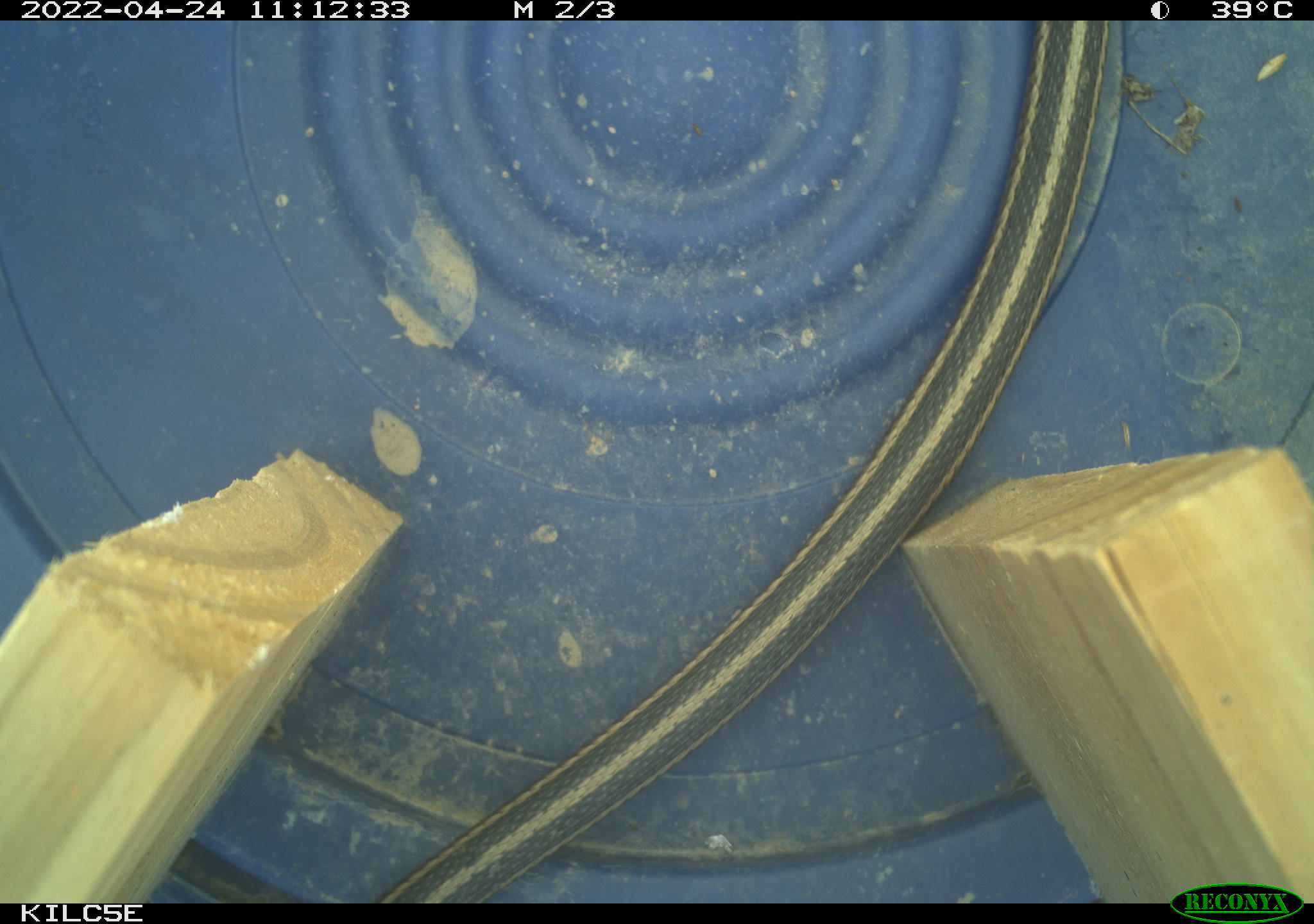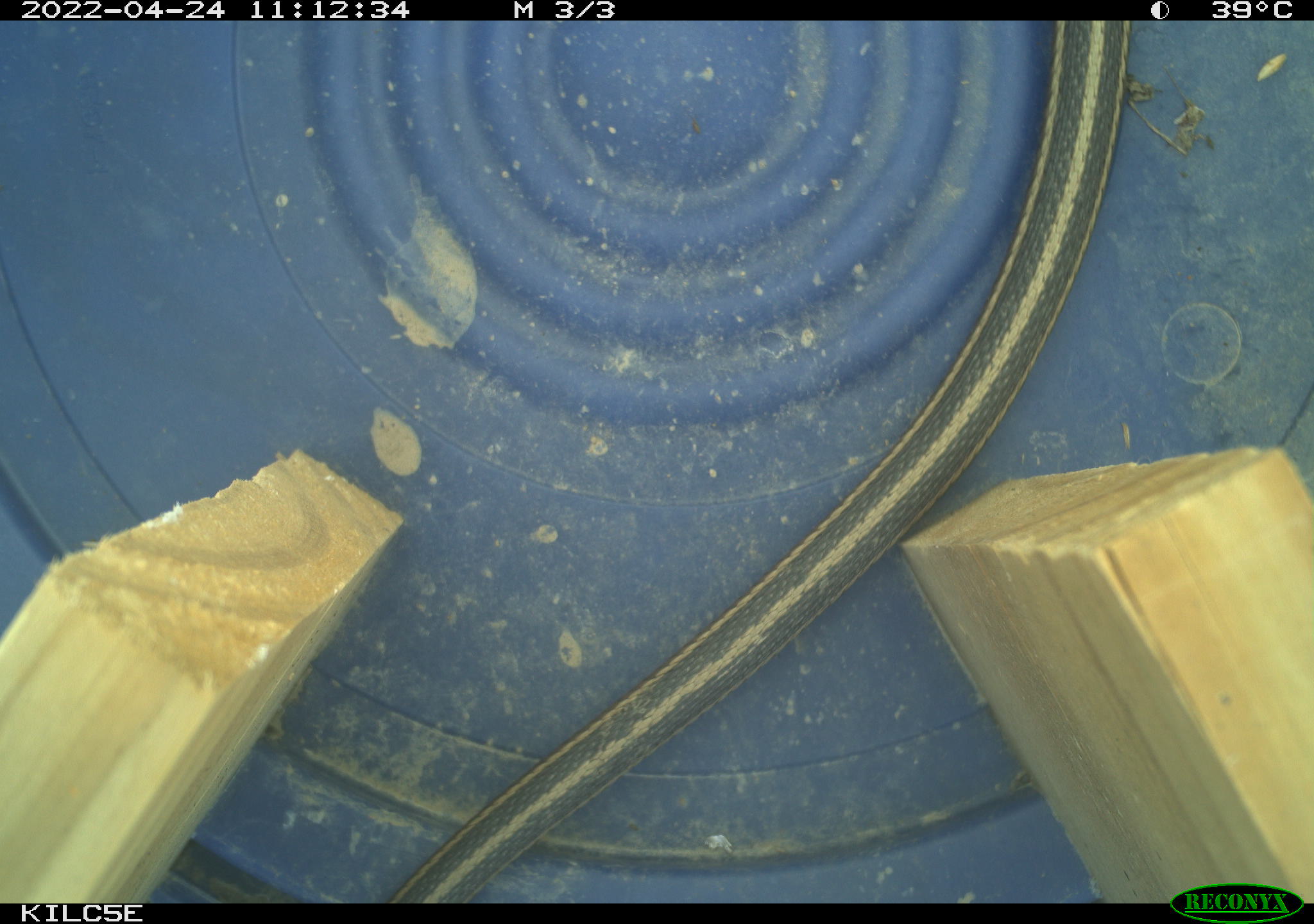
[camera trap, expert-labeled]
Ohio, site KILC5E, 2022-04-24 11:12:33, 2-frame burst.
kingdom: Animalia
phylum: Chordata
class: Reptilia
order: Squamata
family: Colubridae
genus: Thamnophis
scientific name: Thamnophis sirtalis sirtalis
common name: eastern gartersnake